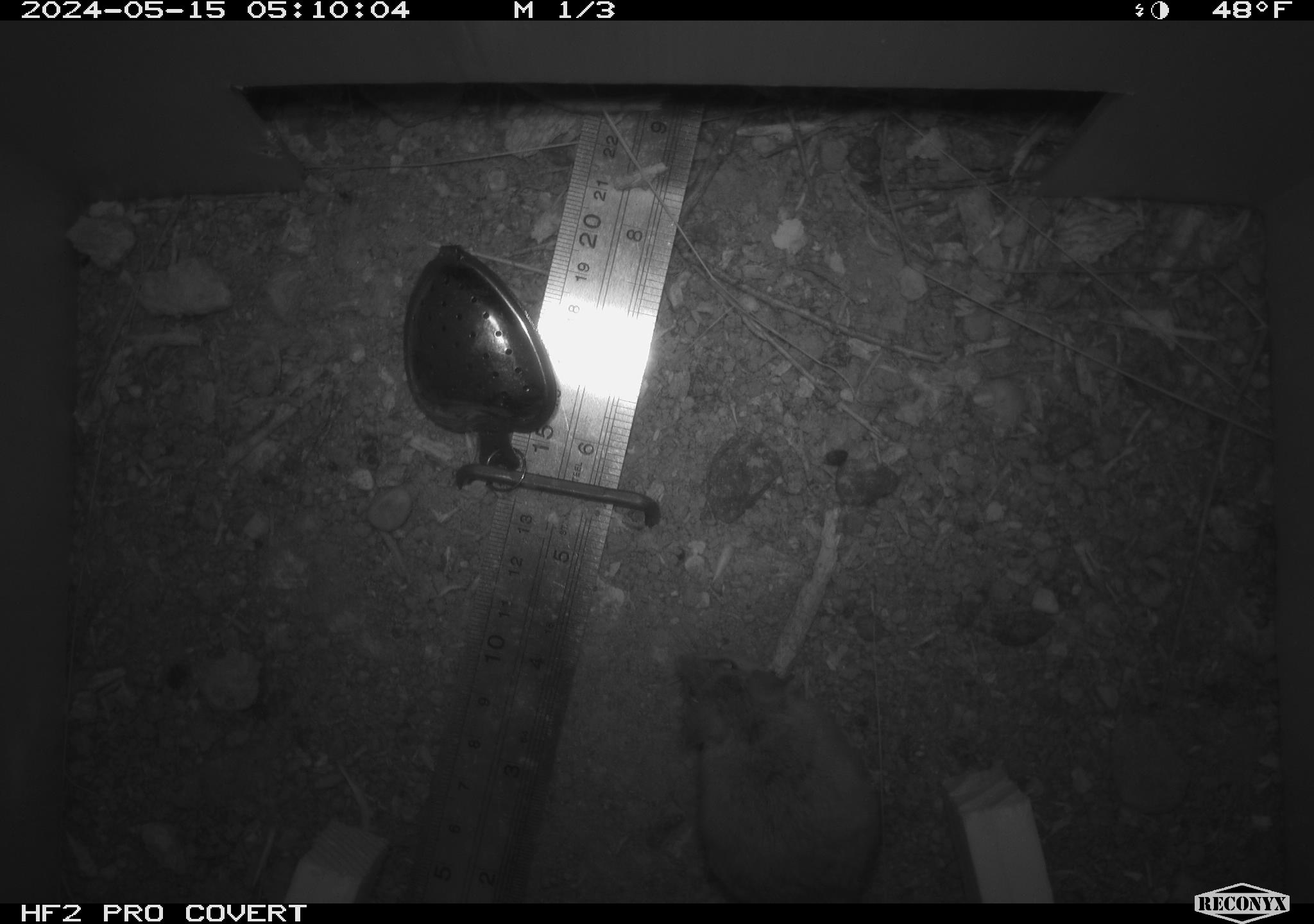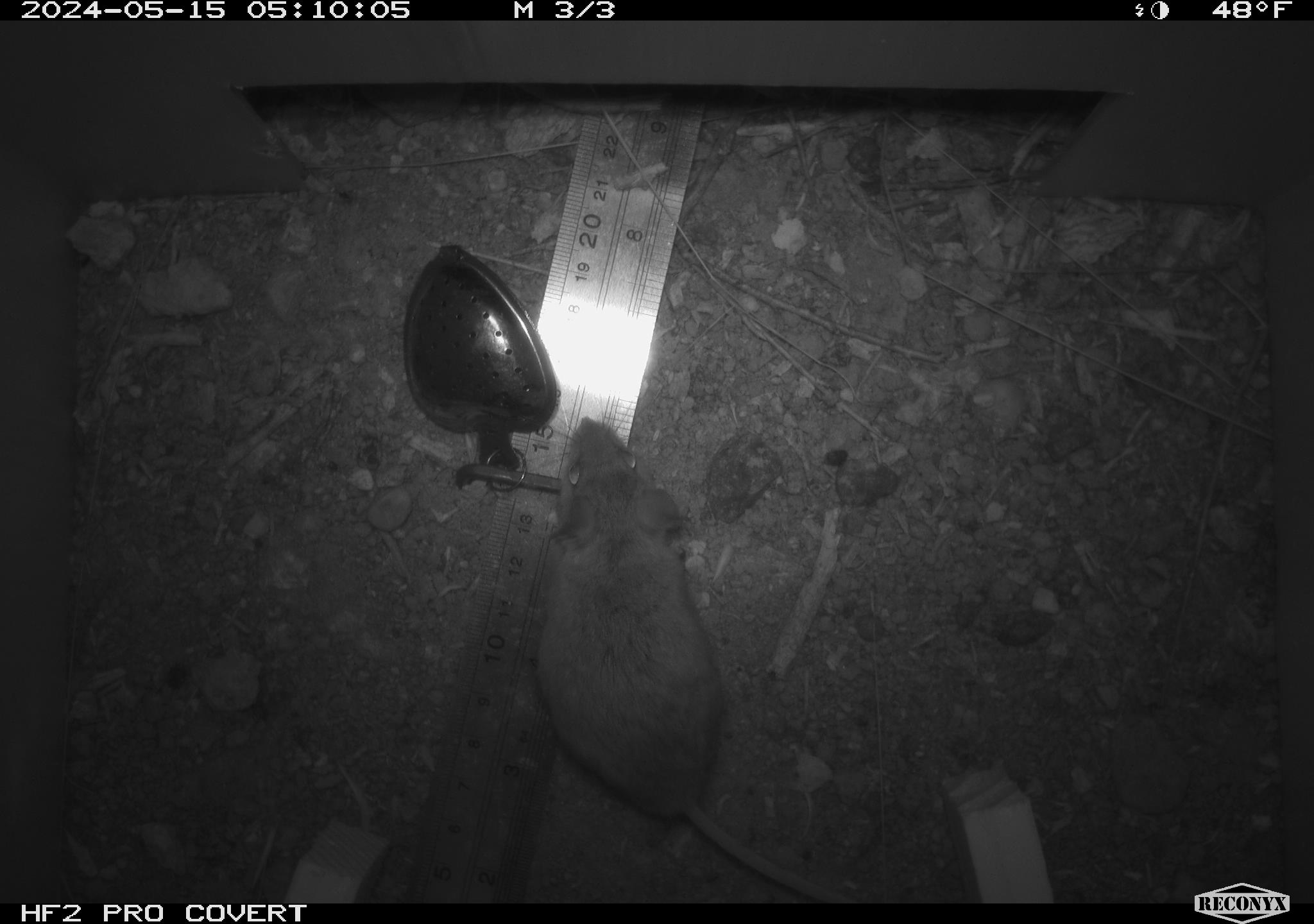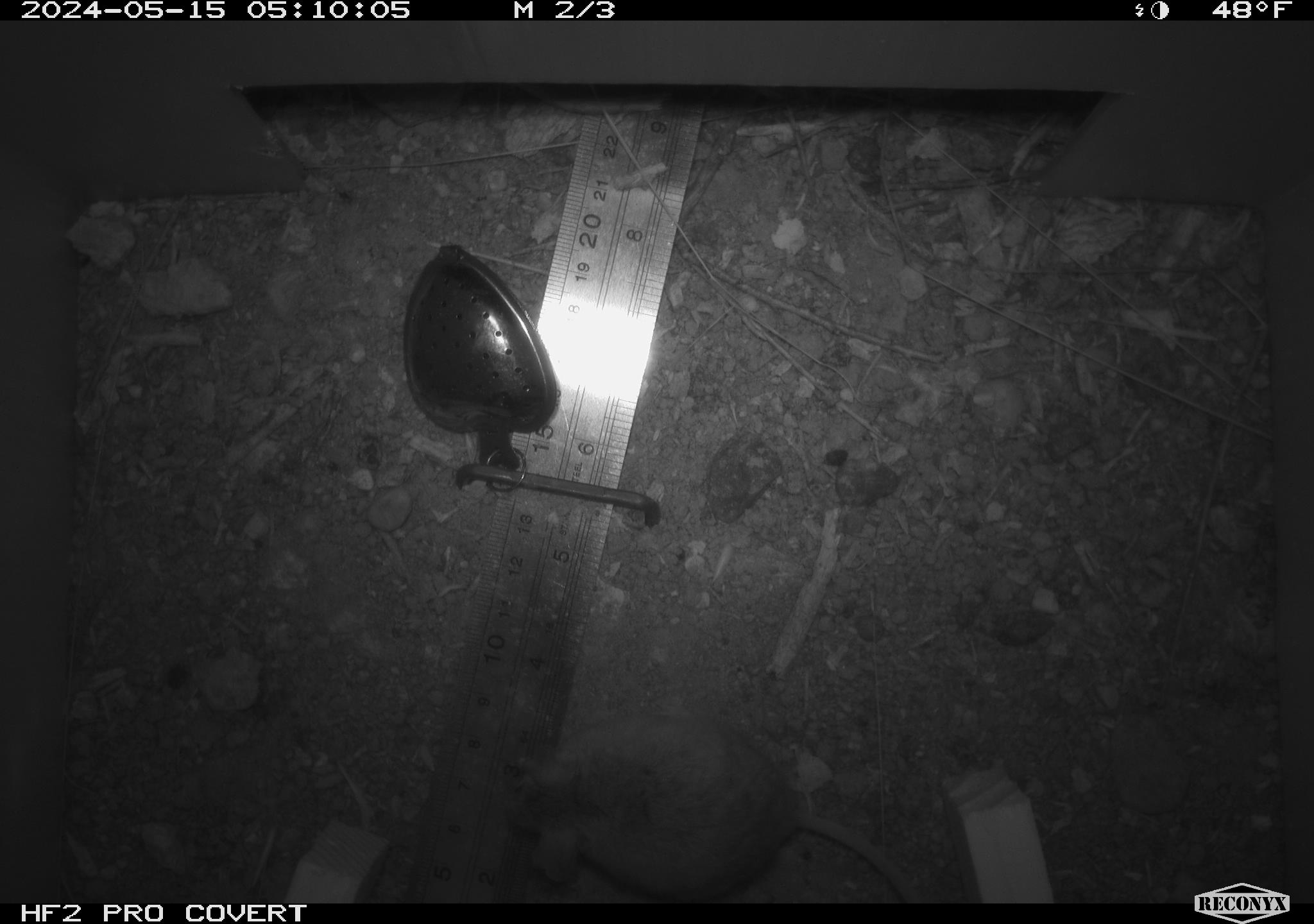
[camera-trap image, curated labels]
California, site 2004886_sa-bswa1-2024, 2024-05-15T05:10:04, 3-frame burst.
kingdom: Animalia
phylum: Chordata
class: Mammalia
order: Rodentia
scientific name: Rodentia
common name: mouse species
Mouse species (Rodentia).